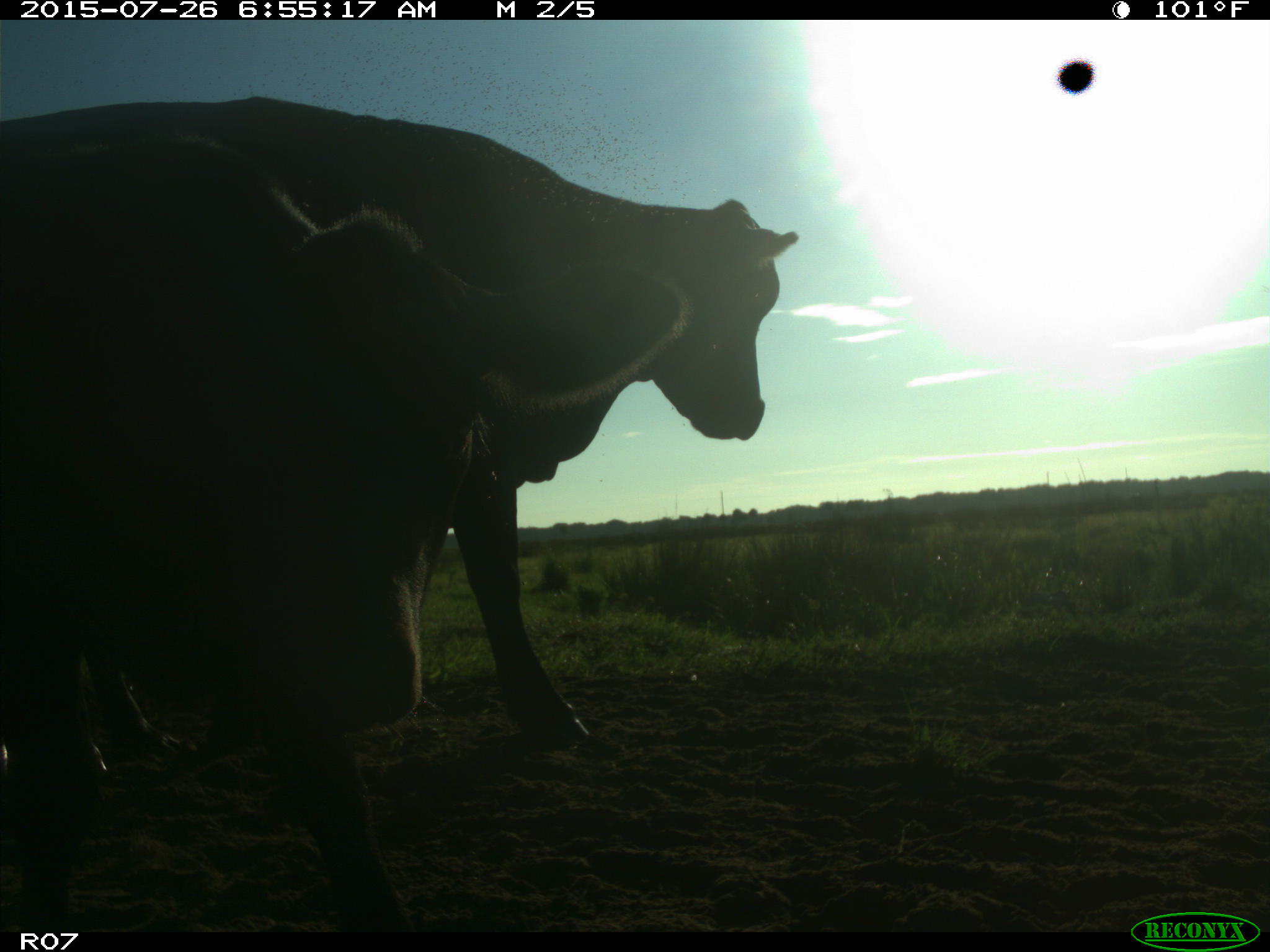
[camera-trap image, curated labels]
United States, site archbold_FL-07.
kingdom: Animalia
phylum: Chordata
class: Mammalia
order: Artiodactyla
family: Bovidae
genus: Bos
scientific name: Bos taurus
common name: domestic cow